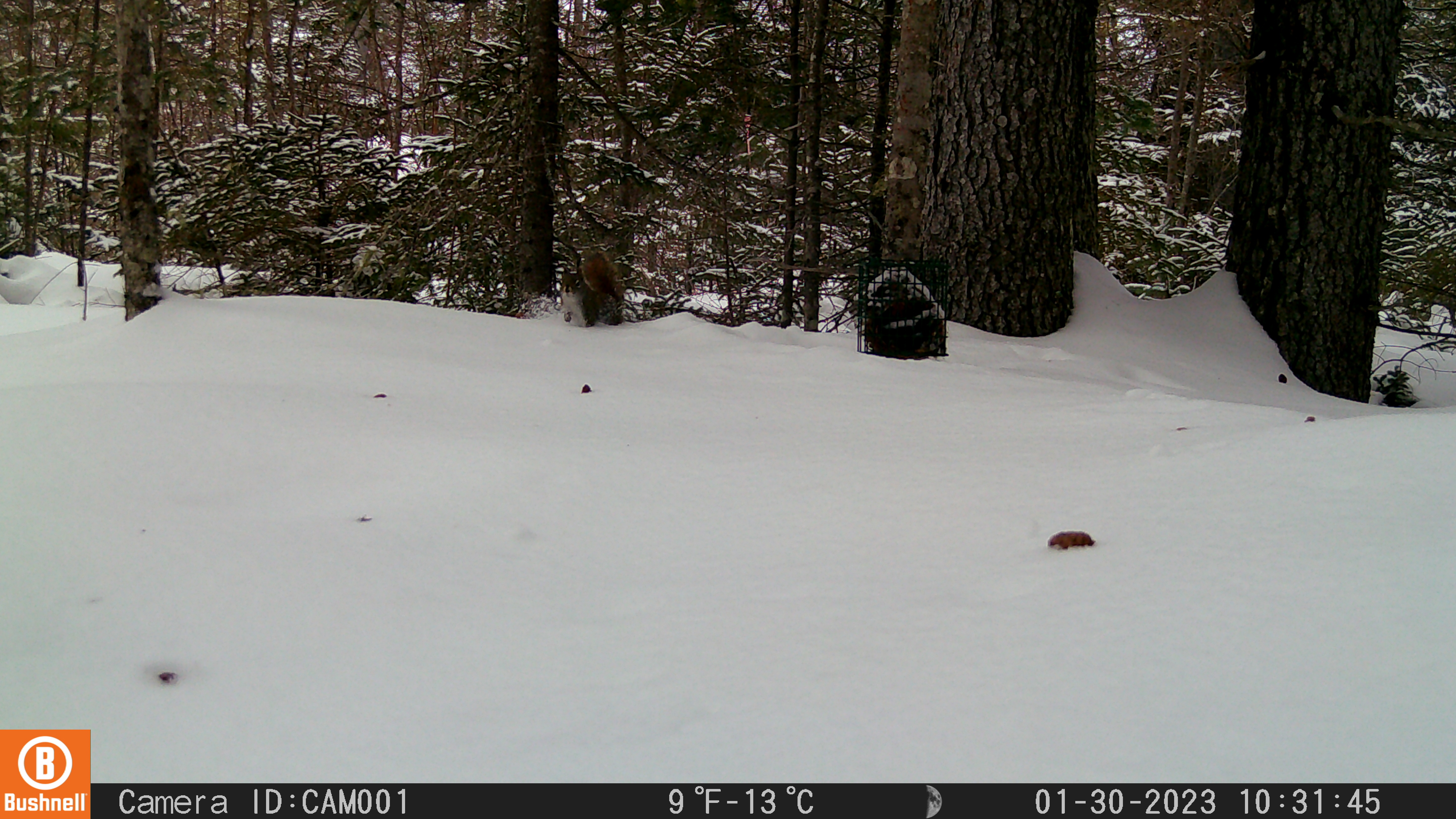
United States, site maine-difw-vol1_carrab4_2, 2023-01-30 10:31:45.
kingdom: Animalia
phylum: Chordata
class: Mammalia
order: Rodentia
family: Sciuridae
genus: Tamiasciurus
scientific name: Tamiasciurus hudsonicus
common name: red squirrel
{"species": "red squirrel (Tamiasciurus hudsonicus)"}